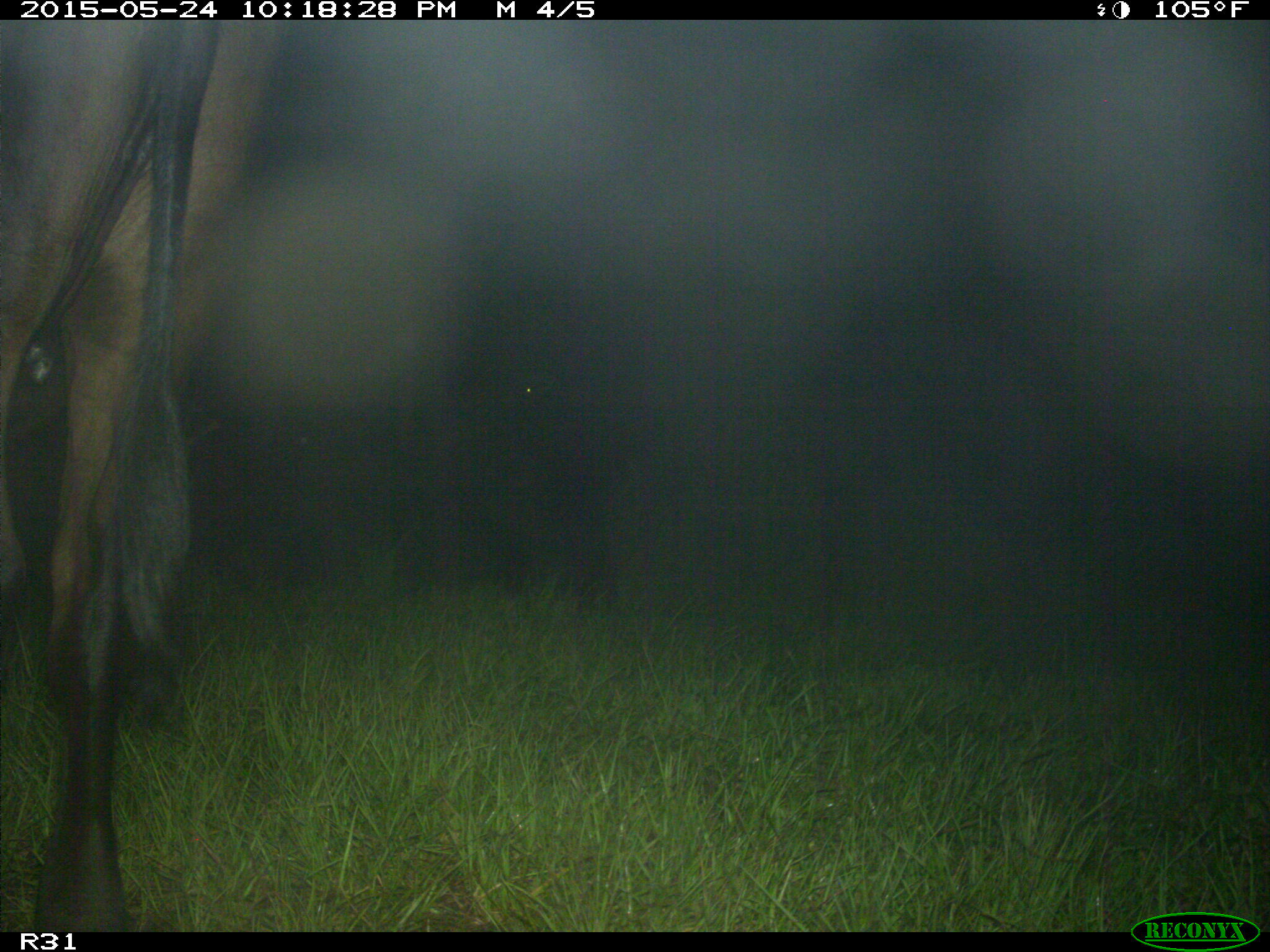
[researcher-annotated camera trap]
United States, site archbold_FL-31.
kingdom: Animalia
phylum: Chordata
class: Mammalia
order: Artiodactyla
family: Bovidae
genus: Bos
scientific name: Bos taurus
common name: domestic cow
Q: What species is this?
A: Bos taurus (domestic cow).